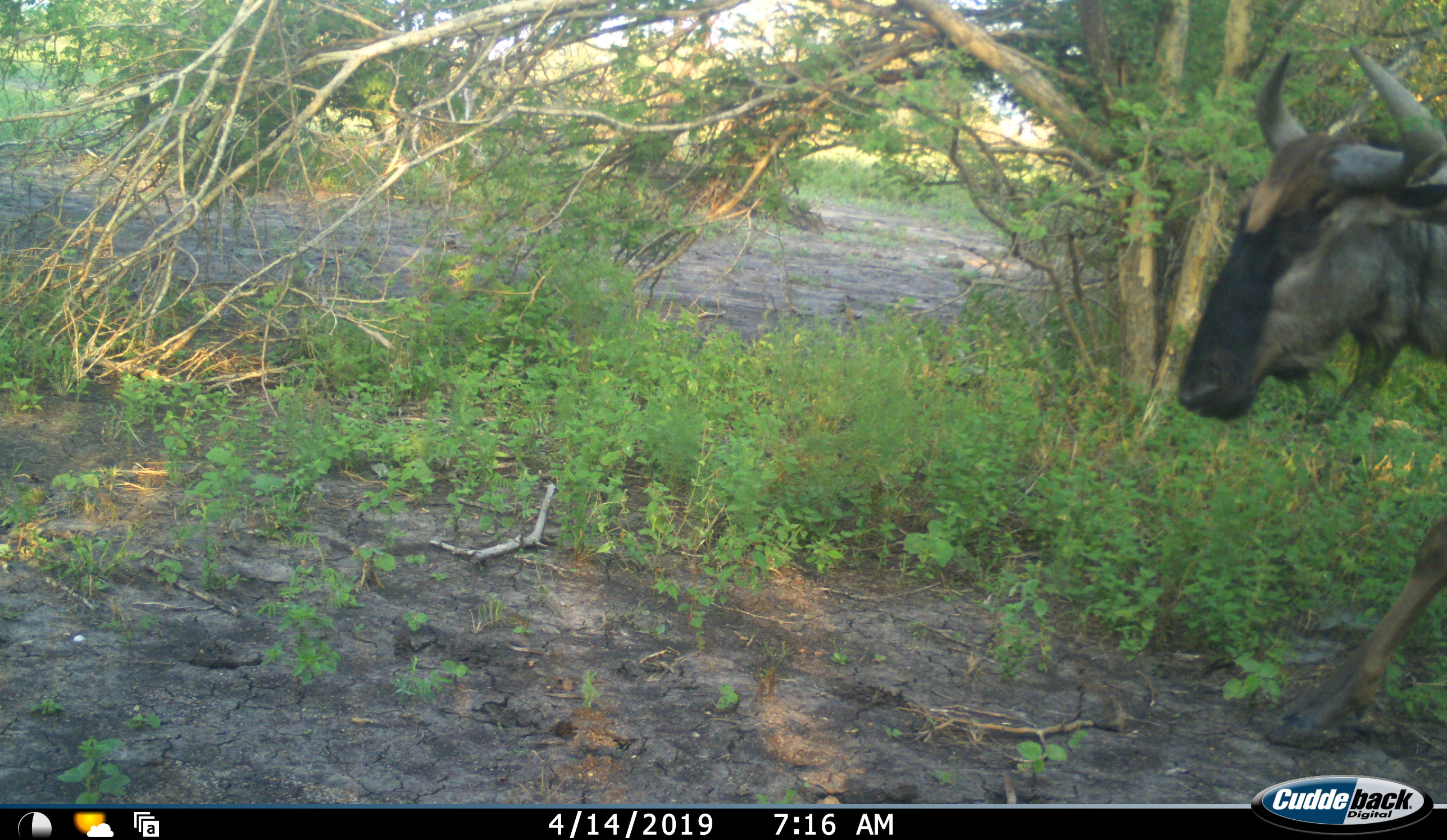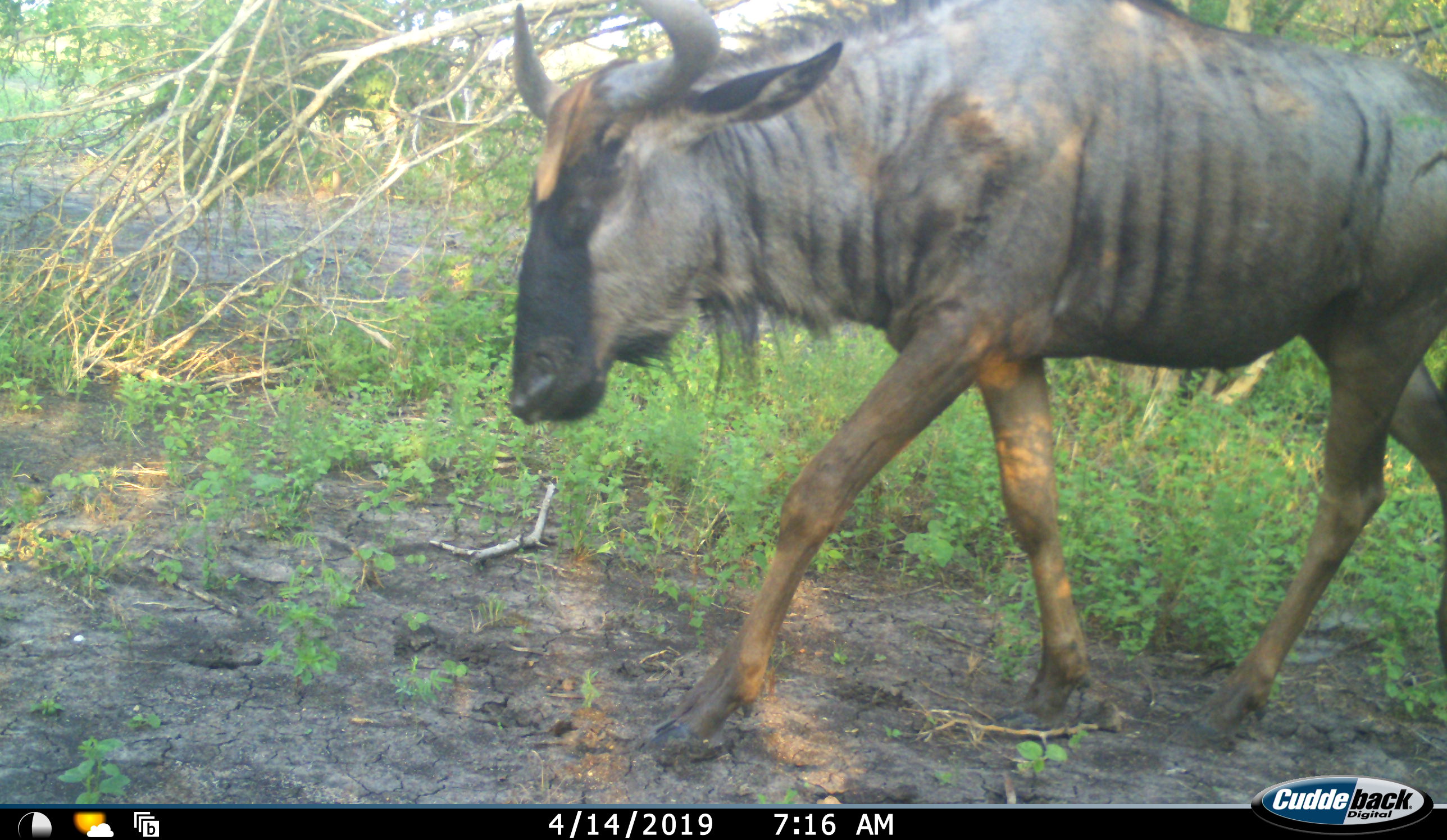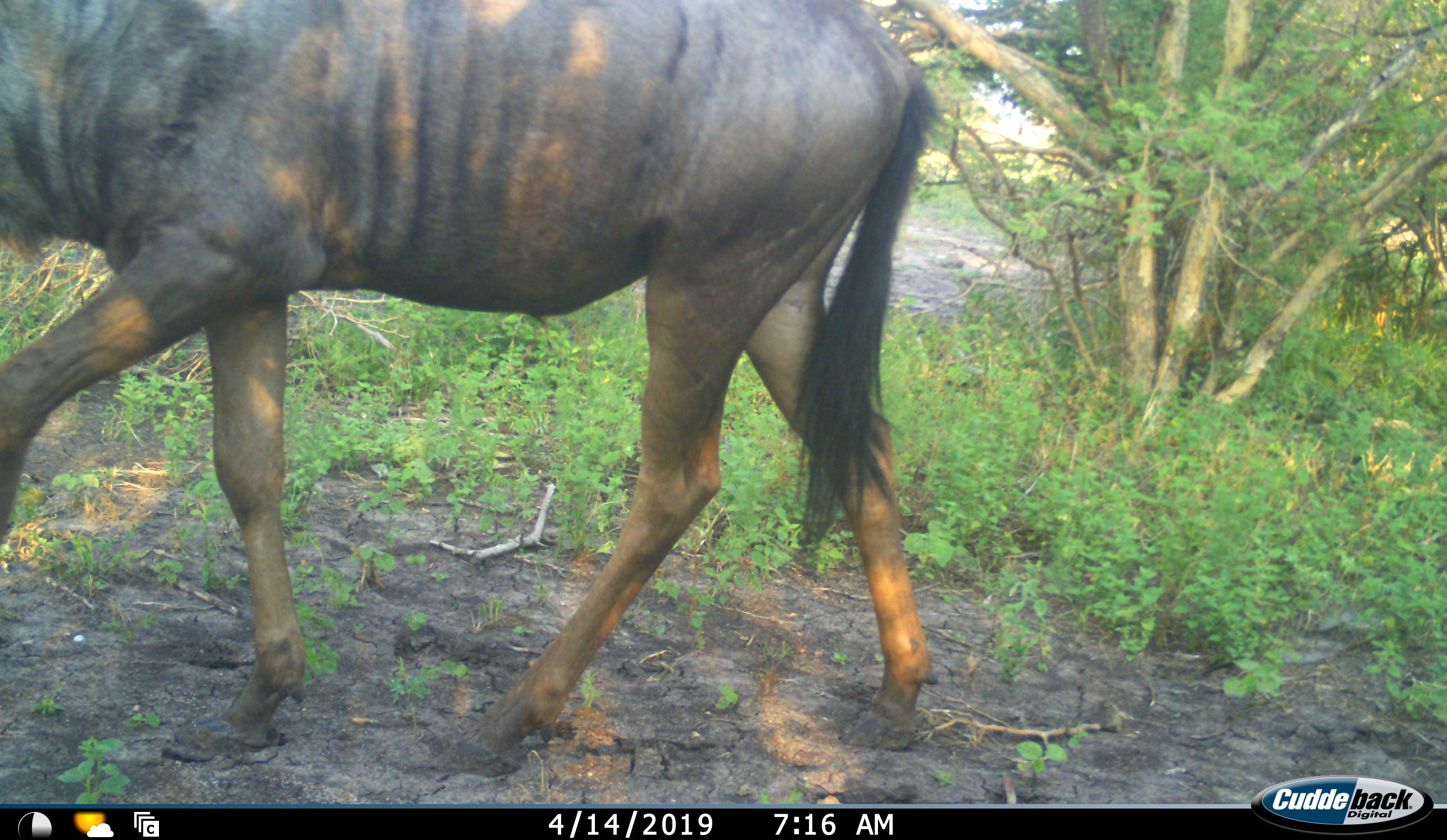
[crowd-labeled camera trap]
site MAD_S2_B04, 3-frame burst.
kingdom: Animalia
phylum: Chordata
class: Mammalia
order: Artiodactyla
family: Bovidae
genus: Connochaetes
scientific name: Connochaetes taurinus taurinus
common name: blue wildebeest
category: wildebeestblue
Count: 1.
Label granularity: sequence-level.